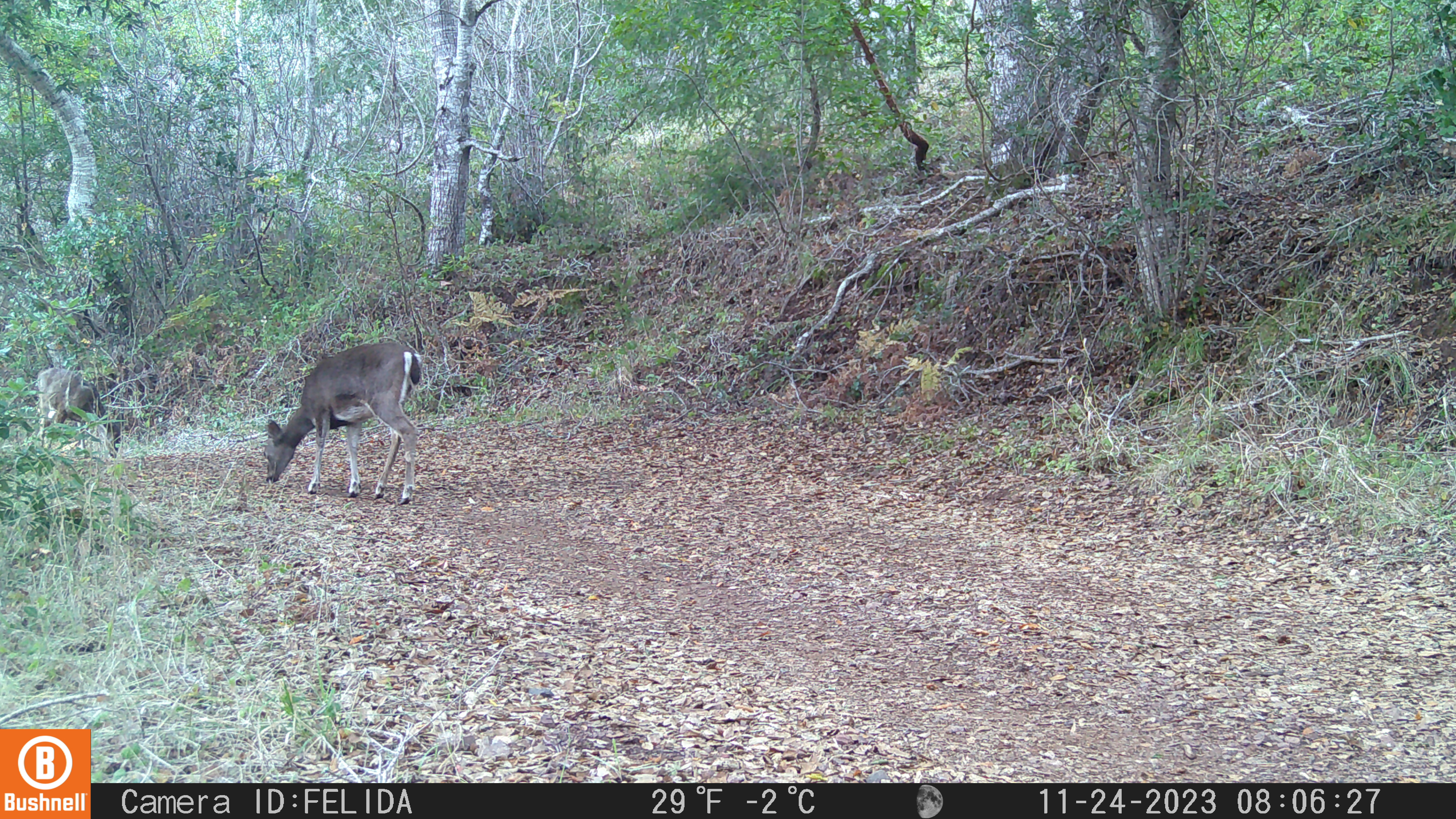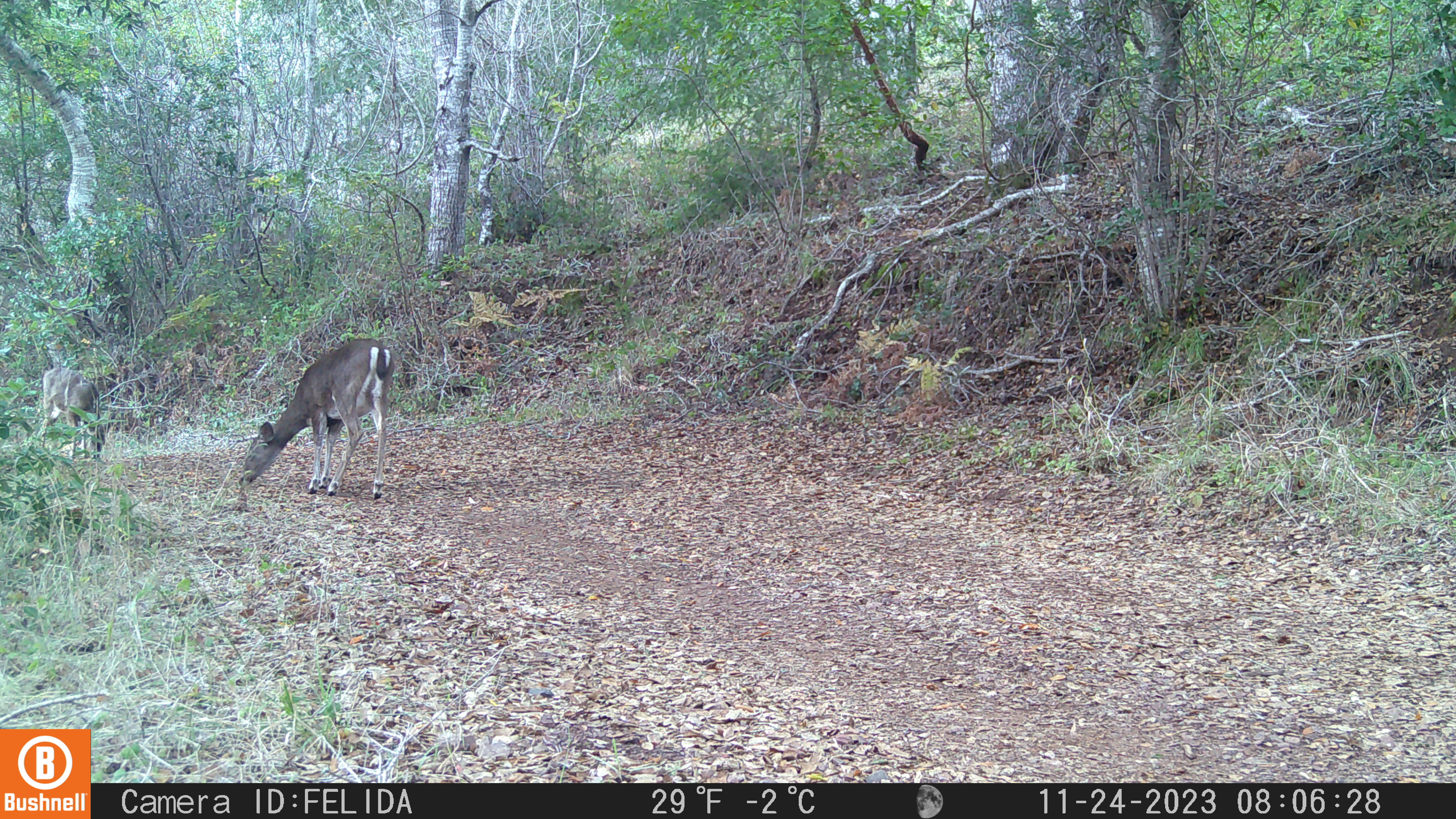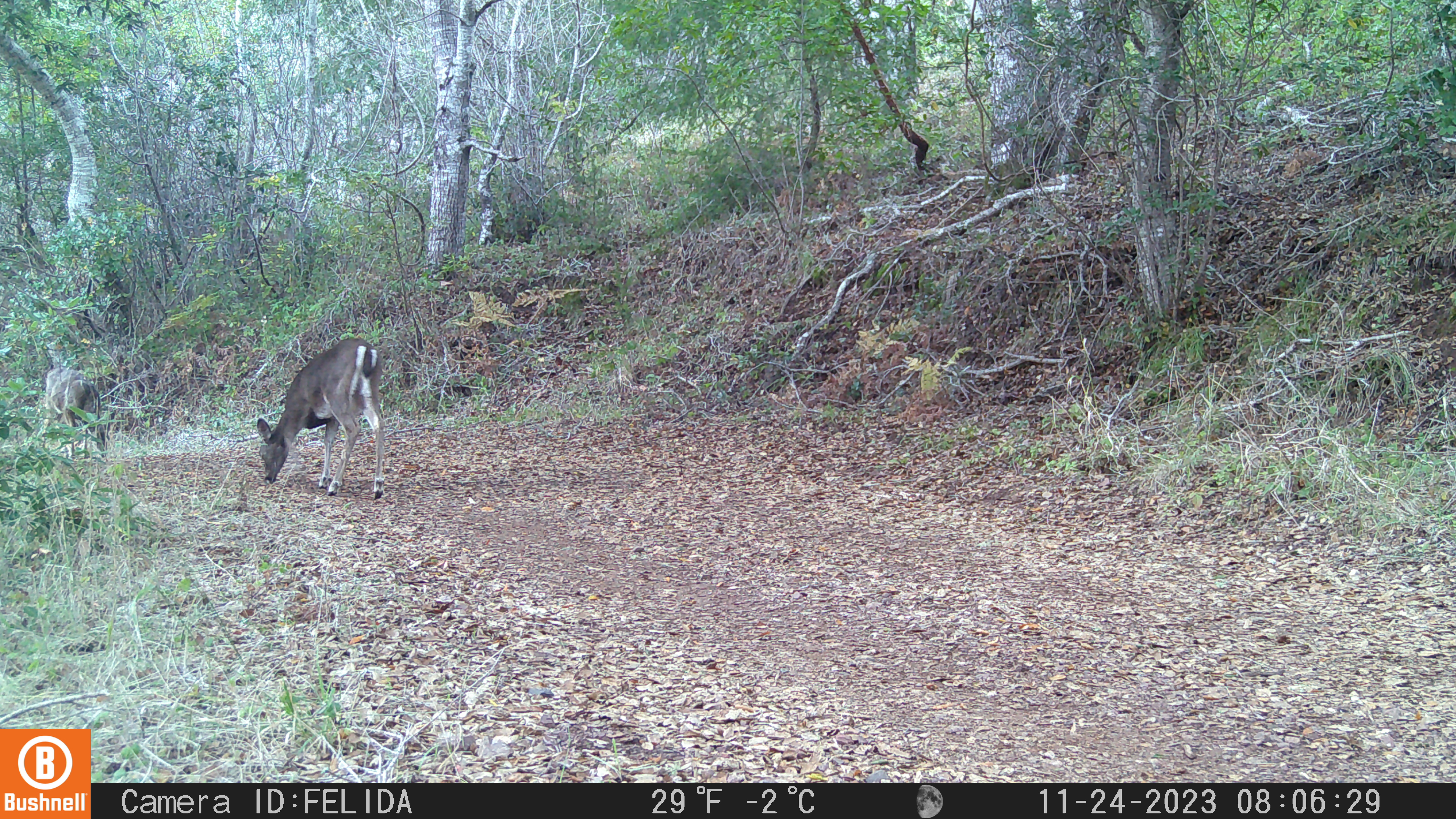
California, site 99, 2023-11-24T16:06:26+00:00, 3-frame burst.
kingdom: Animalia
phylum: Chordata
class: Mammalia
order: Artiodactyla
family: Cervidae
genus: Odocoileus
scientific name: Odocoileus hemionus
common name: mule deer